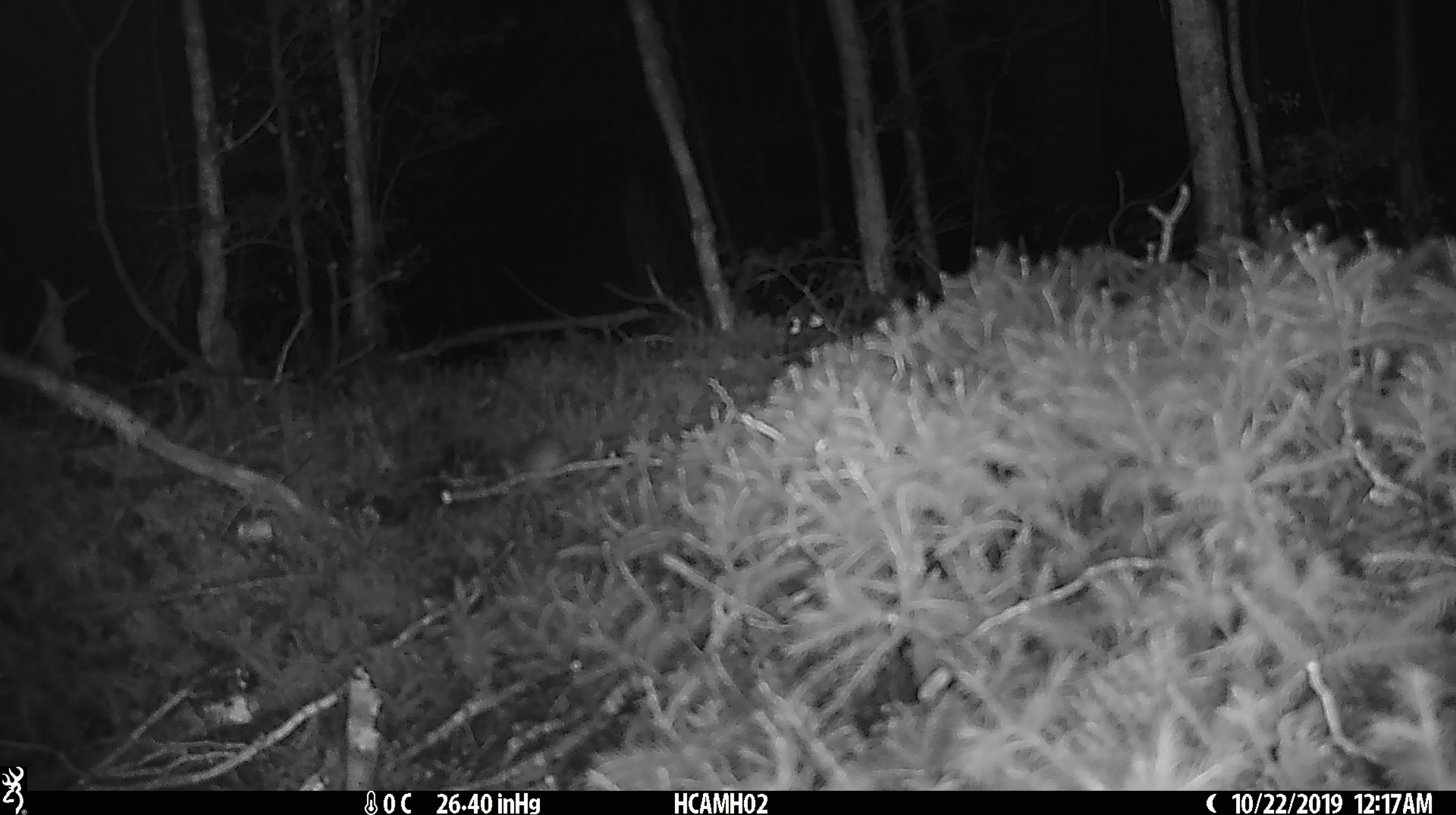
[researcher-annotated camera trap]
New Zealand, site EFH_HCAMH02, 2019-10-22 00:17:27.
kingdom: Animalia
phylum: Chordata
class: Mammalia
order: Rodentia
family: Muridae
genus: Mus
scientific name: Mus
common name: mouse